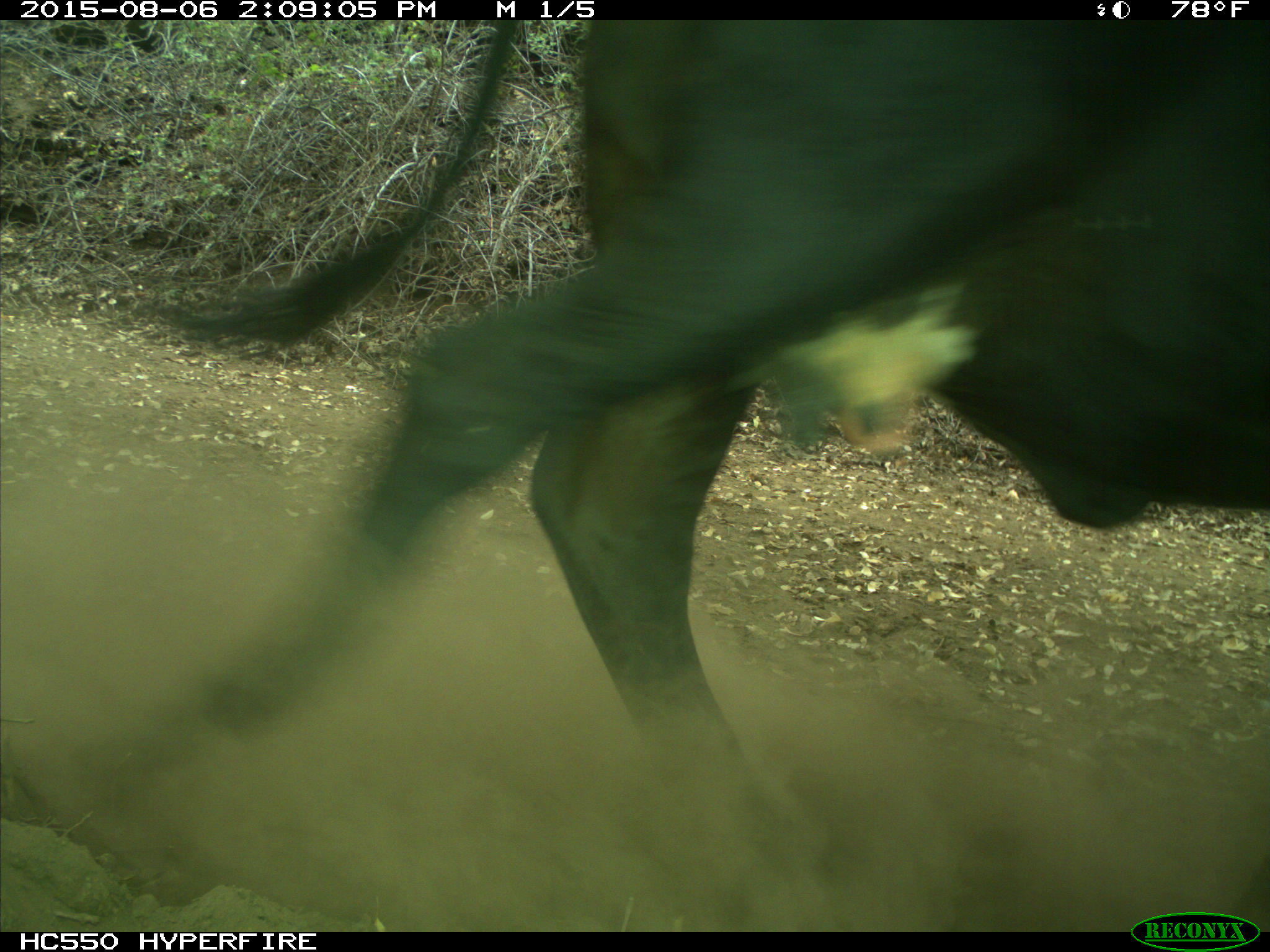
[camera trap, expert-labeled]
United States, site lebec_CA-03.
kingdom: Animalia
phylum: Chordata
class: Mammalia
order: Artiodactyla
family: Bovidae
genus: Bos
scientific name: Bos taurus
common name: domestic cow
Bos taurus (domestic cow).